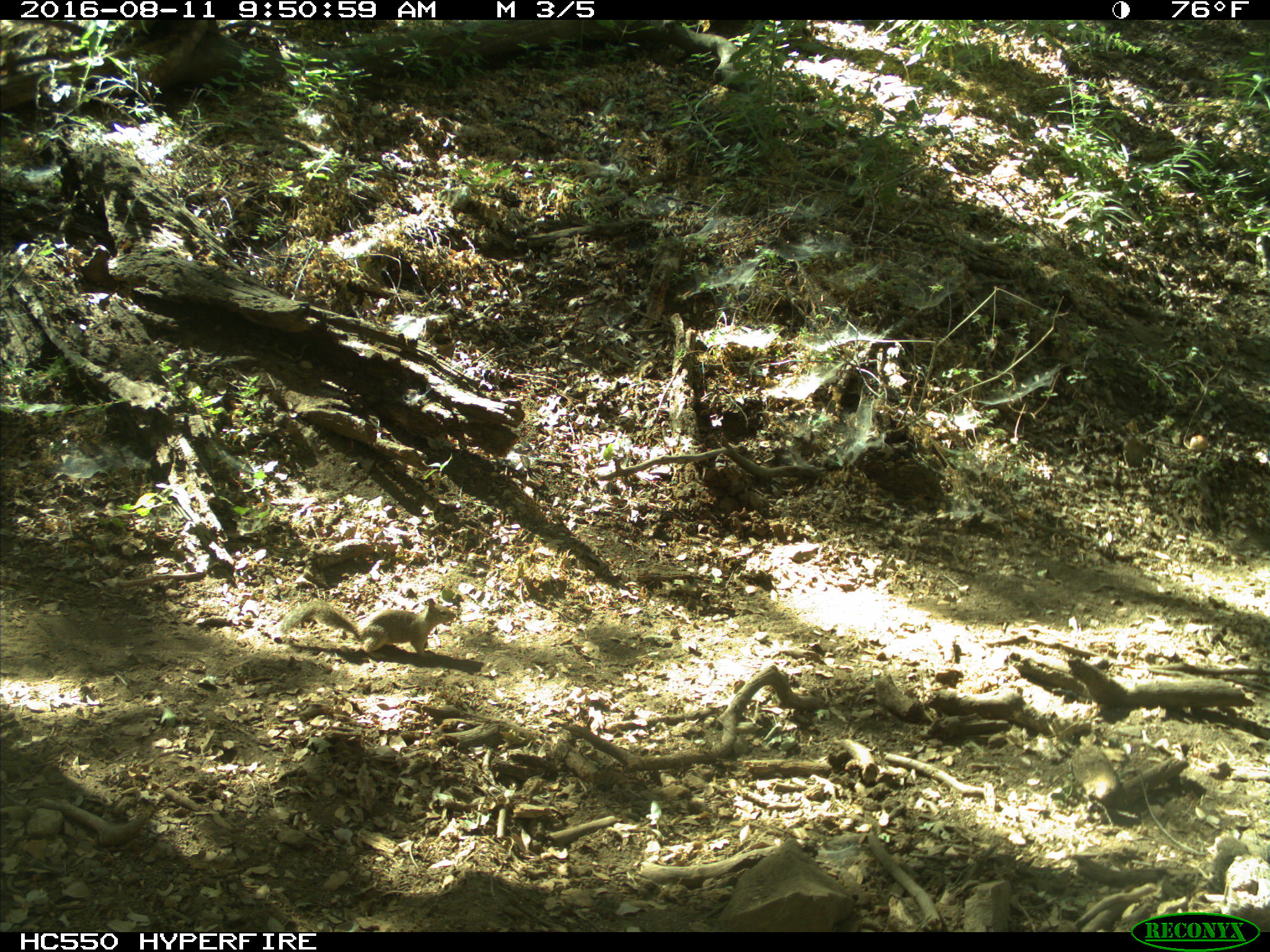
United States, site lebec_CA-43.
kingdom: Animalia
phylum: Chordata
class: Mammalia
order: Rodentia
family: Sciuridae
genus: Otospermophilus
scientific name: Otospermophilus beecheyi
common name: california ground squirrel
Otospermophilus beecheyi (california ground squirrel).